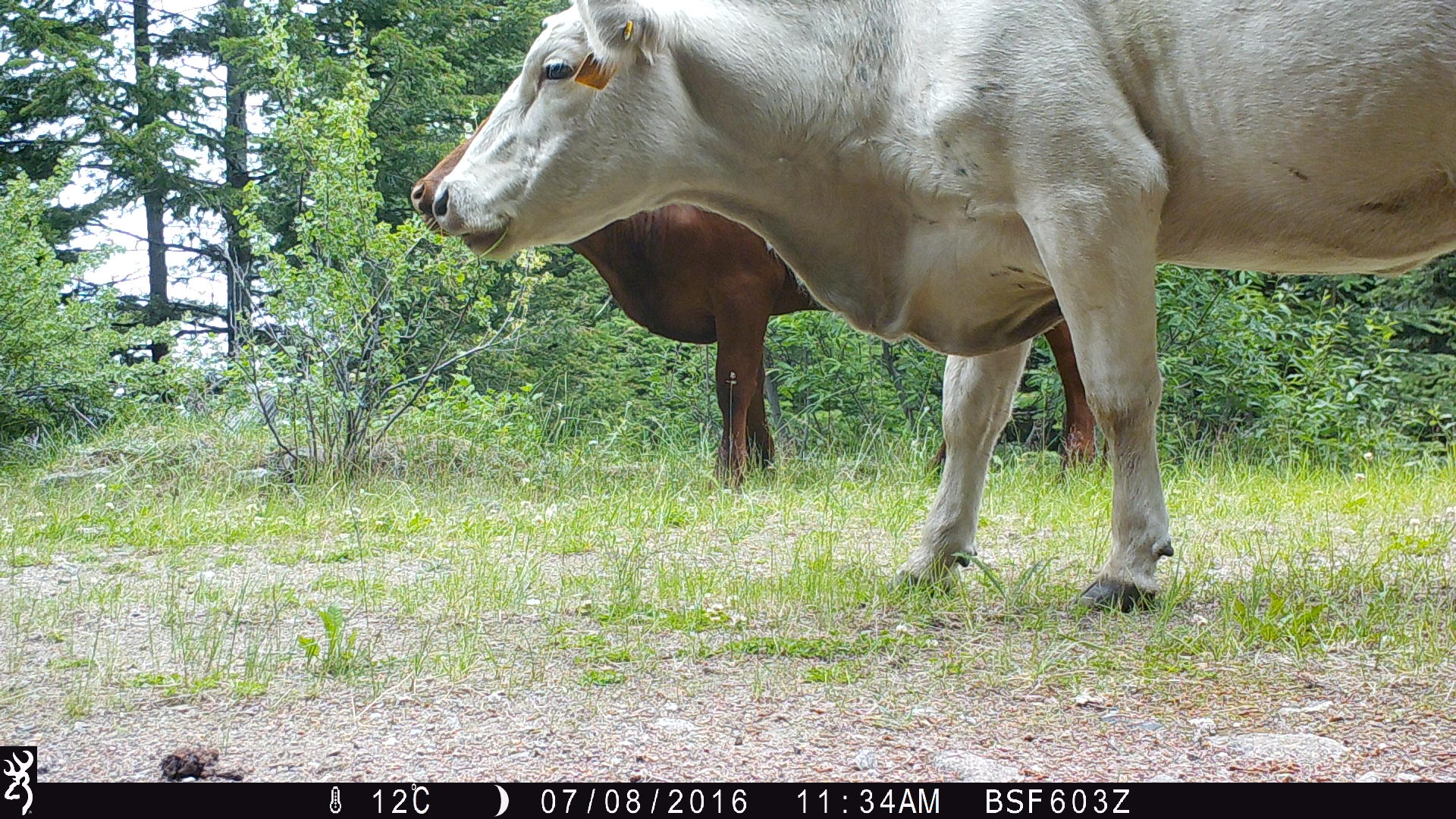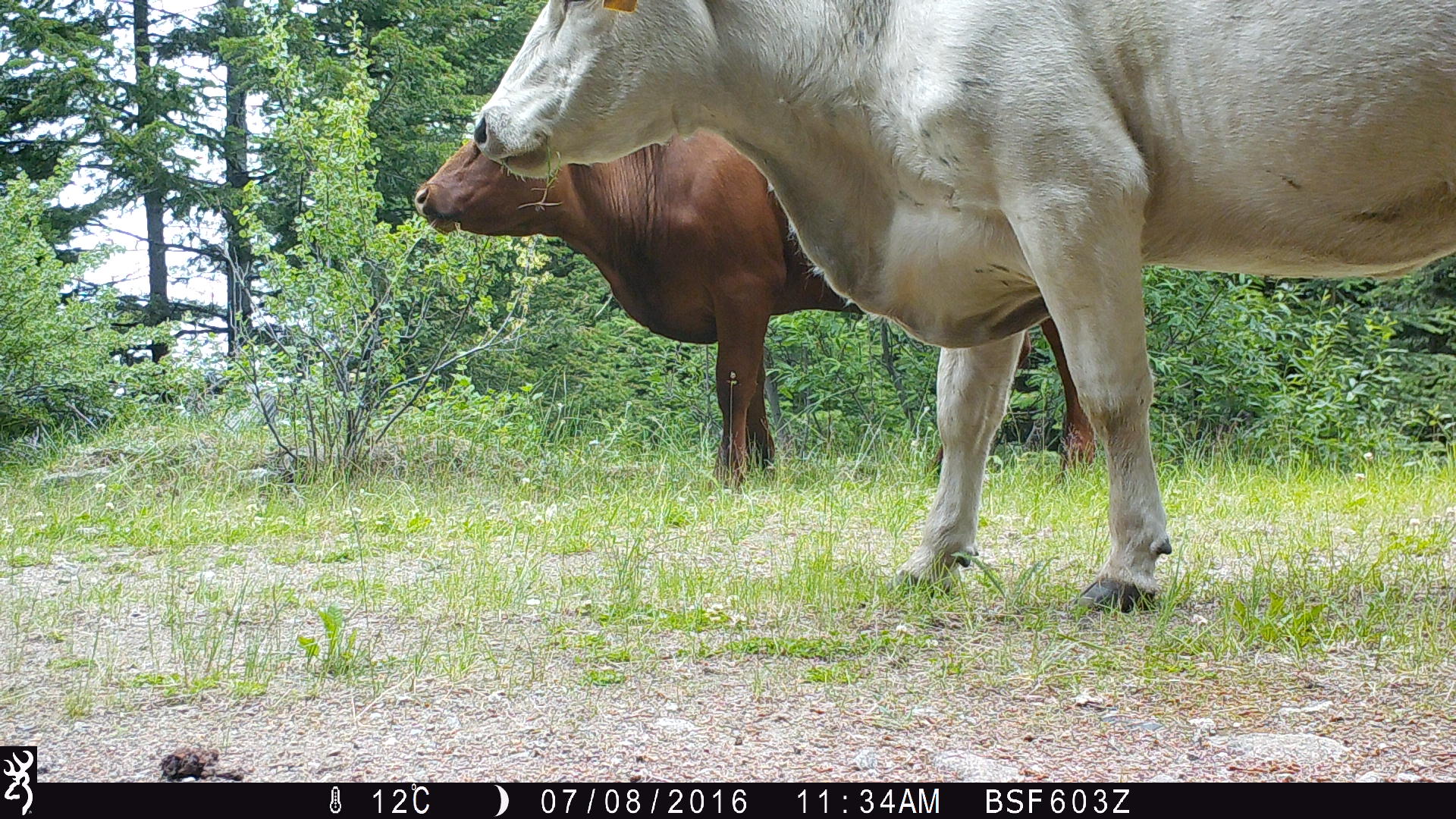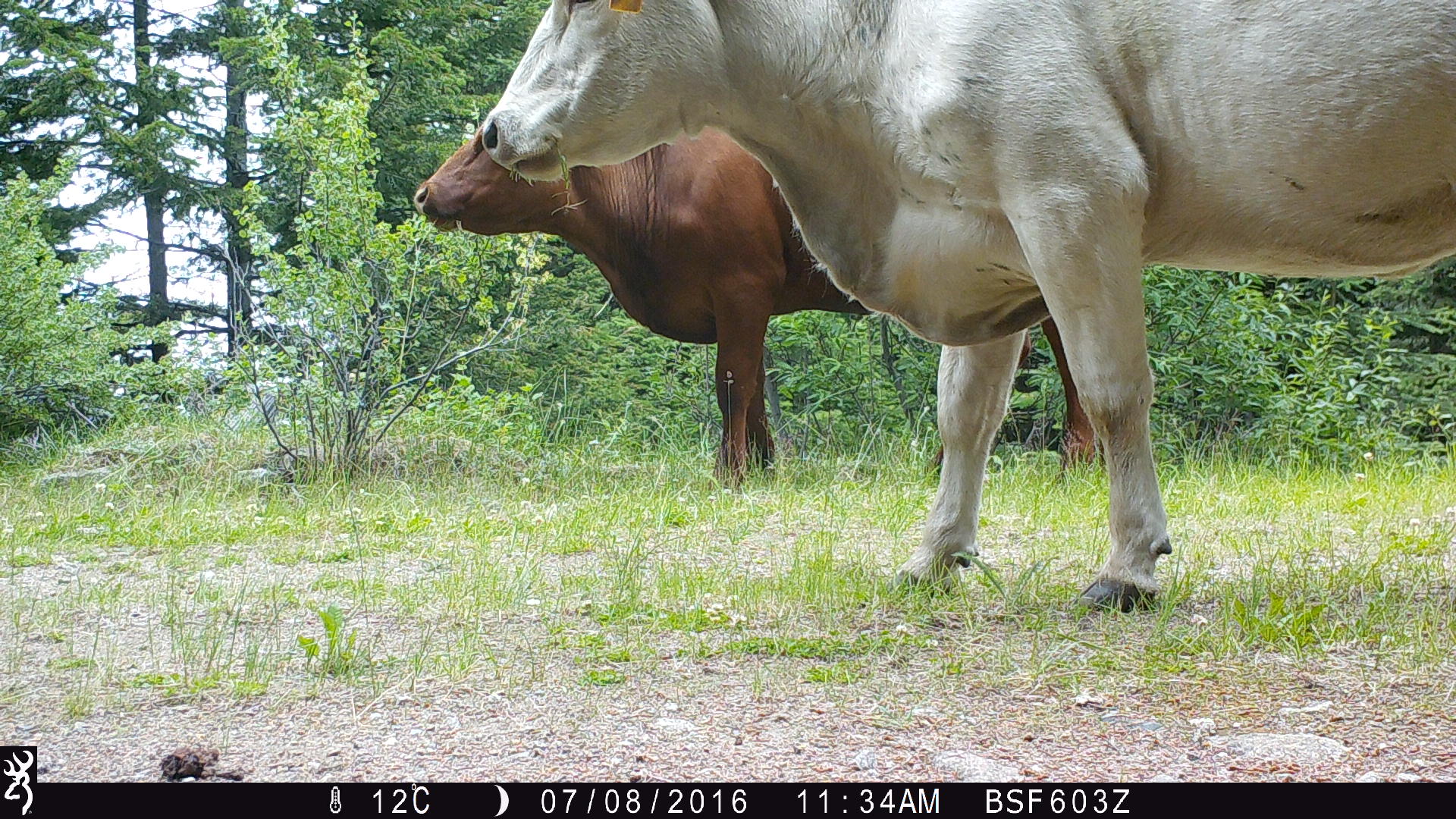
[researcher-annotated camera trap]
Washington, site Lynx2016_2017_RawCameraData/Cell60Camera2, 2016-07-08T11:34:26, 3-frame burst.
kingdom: Animalia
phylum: Chordata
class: Mammalia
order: Artiodactyla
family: Bovidae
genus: Bos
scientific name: Bos taurus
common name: domestic cattle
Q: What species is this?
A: Domestic cattle (Bos taurus).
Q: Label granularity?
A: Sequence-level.